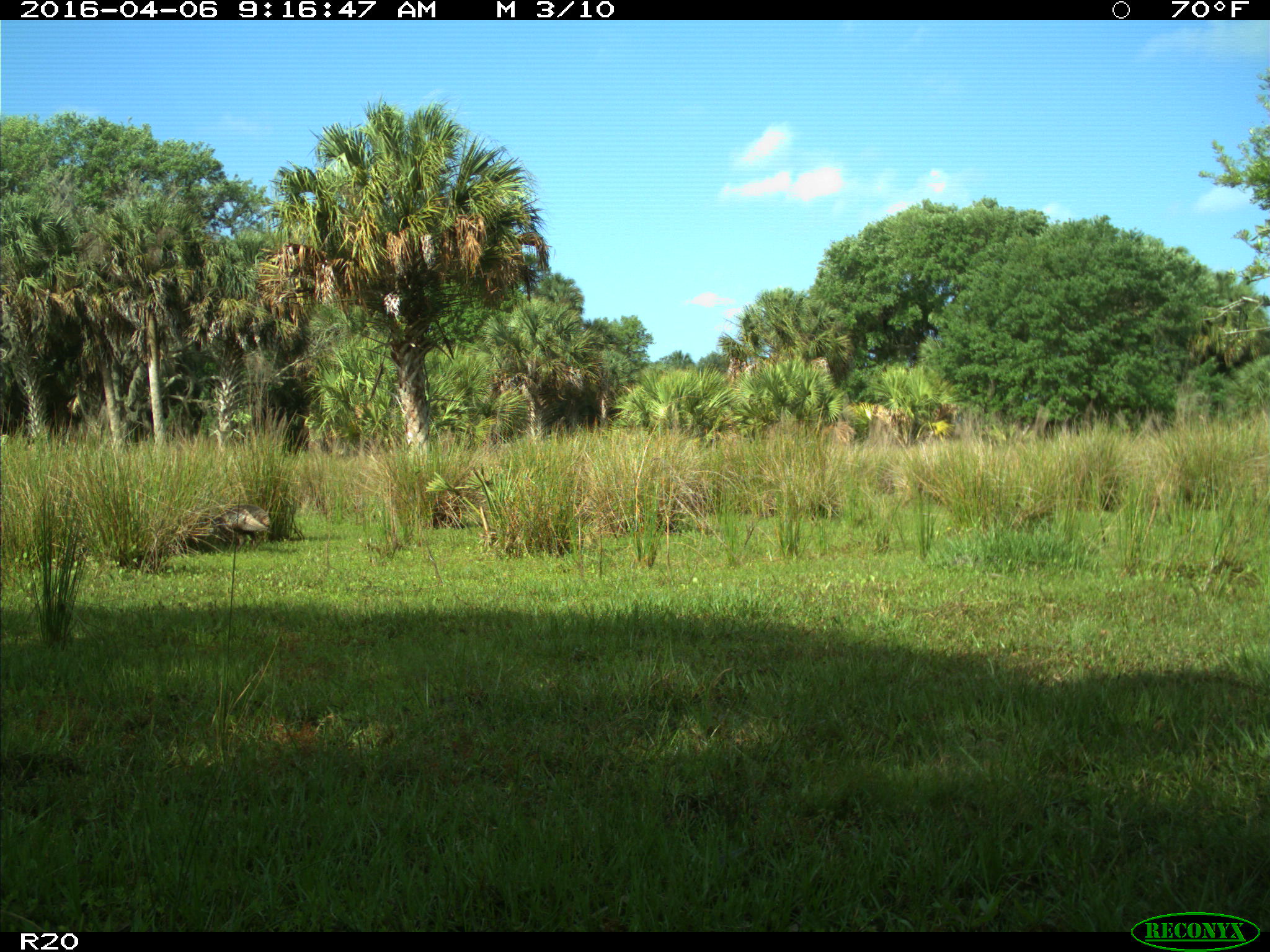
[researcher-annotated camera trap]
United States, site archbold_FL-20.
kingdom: Animalia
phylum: Chordata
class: Aves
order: Galliformes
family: Phasianidae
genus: Meleagris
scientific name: Meleagris gallopavo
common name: wild turkey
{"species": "Meleagris gallopavo (wild turkey)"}